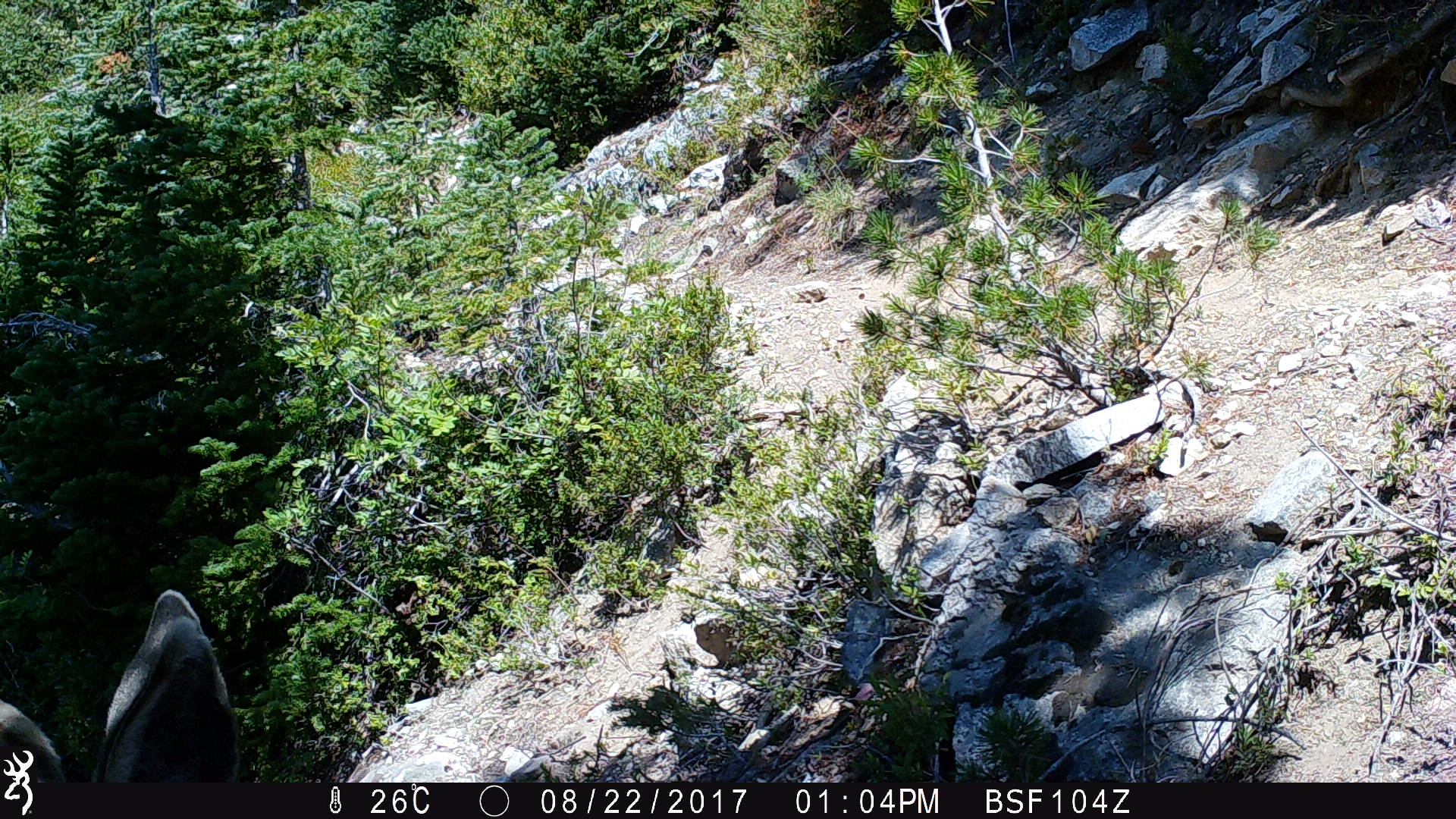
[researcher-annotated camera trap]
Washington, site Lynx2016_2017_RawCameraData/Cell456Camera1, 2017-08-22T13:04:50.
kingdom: Animalia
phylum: Chordata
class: Mammalia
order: Artiodactyla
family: Cervidae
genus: Odocoileus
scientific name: Odocoileus hemionus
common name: mule deer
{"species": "Odocoileus hemionus (mule deer)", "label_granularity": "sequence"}